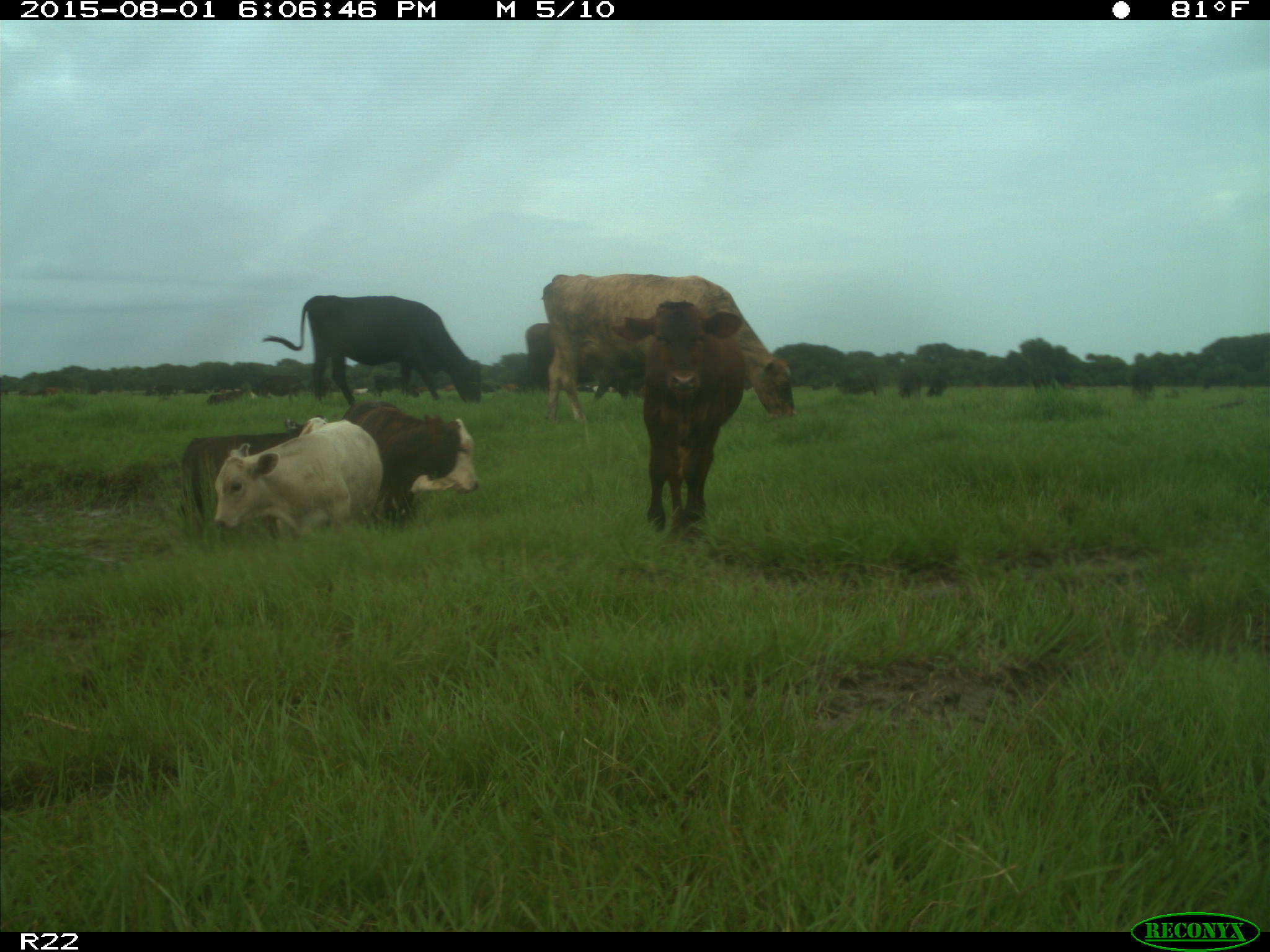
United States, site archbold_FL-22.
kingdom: Animalia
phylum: Chordata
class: Mammalia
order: Artiodactyla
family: Bovidae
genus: Bos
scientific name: Bos taurus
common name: domestic cow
Bos taurus (domestic cow).